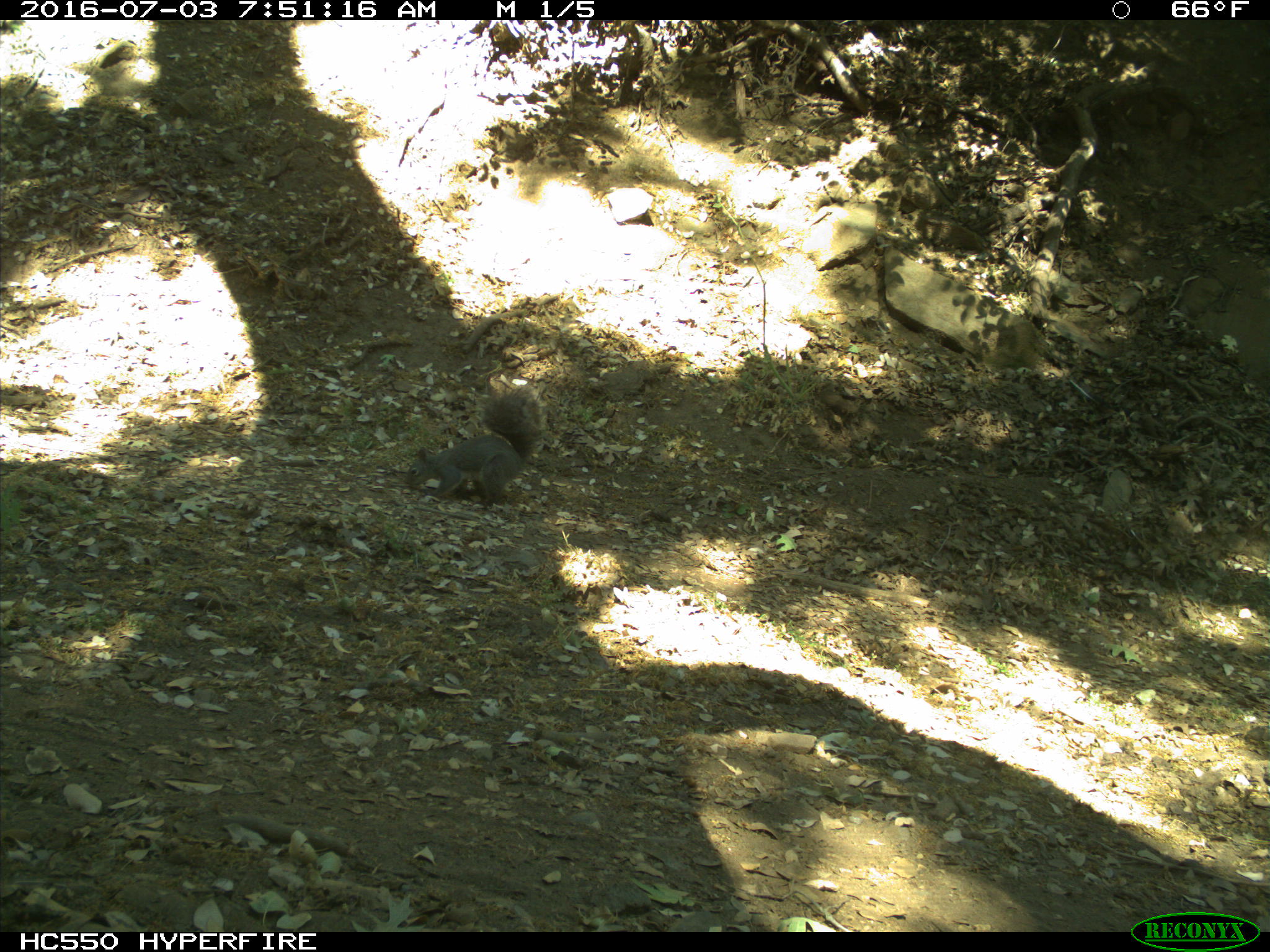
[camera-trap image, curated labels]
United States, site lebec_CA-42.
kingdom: Animalia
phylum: Chordata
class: Mammalia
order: Rodentia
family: Sciuridae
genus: Sciurus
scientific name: Sciurus carolinensis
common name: eastern gray squirrel